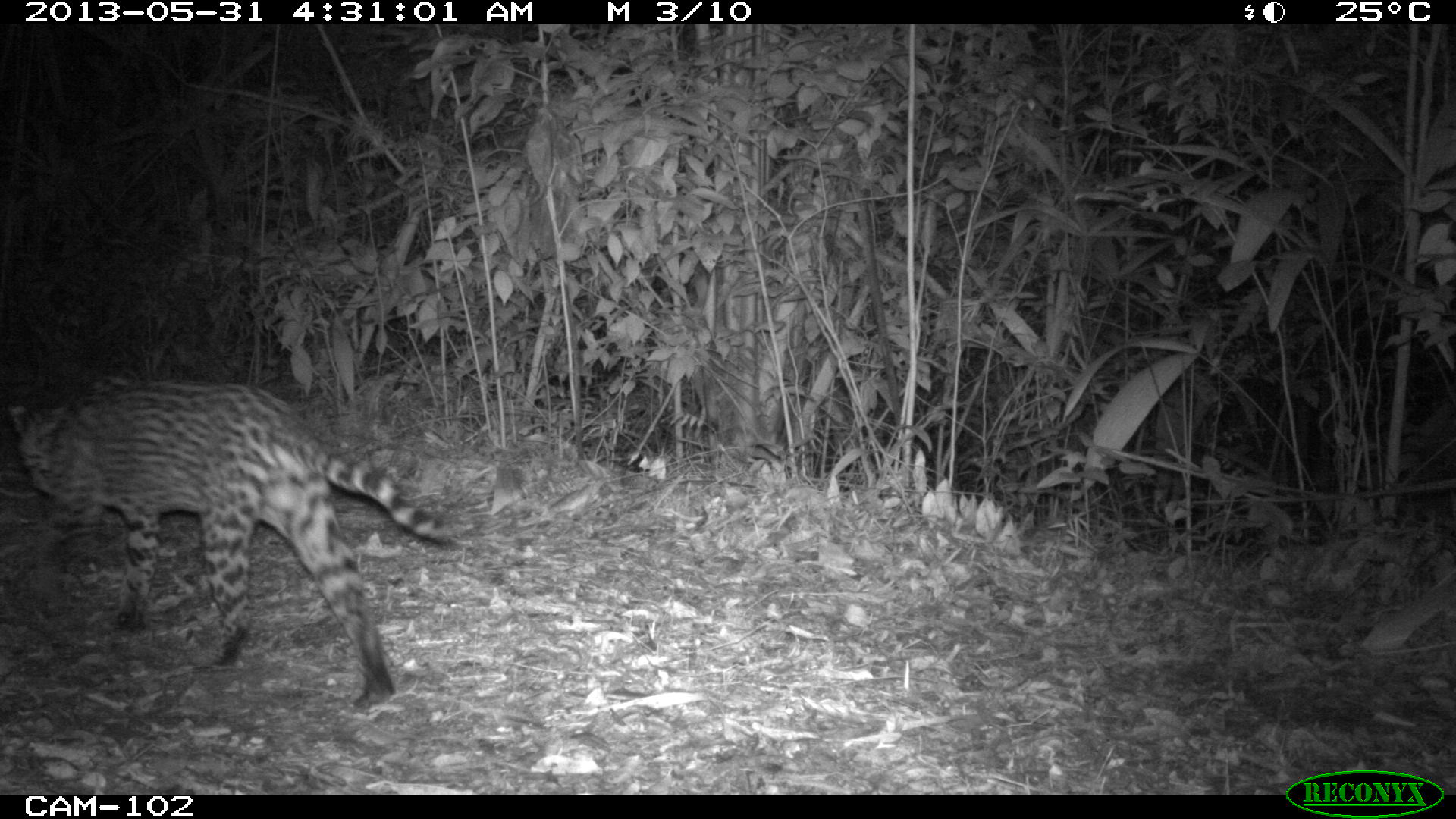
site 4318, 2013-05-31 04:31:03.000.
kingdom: Animalia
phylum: Chordata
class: Mammalia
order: Carnivora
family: Felidae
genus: Leopardus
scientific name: Leopardus pardalis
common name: ocelot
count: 1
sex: male